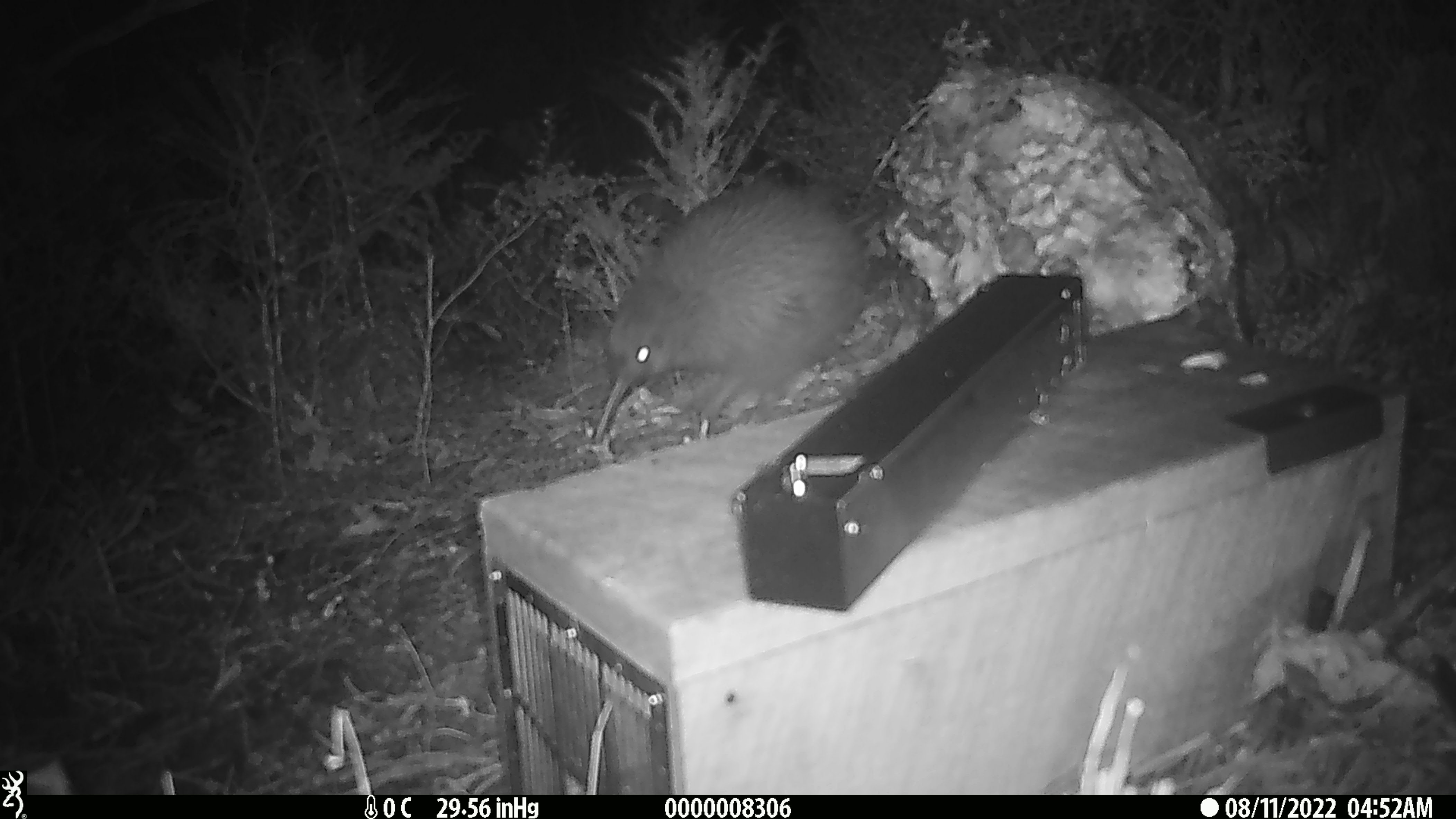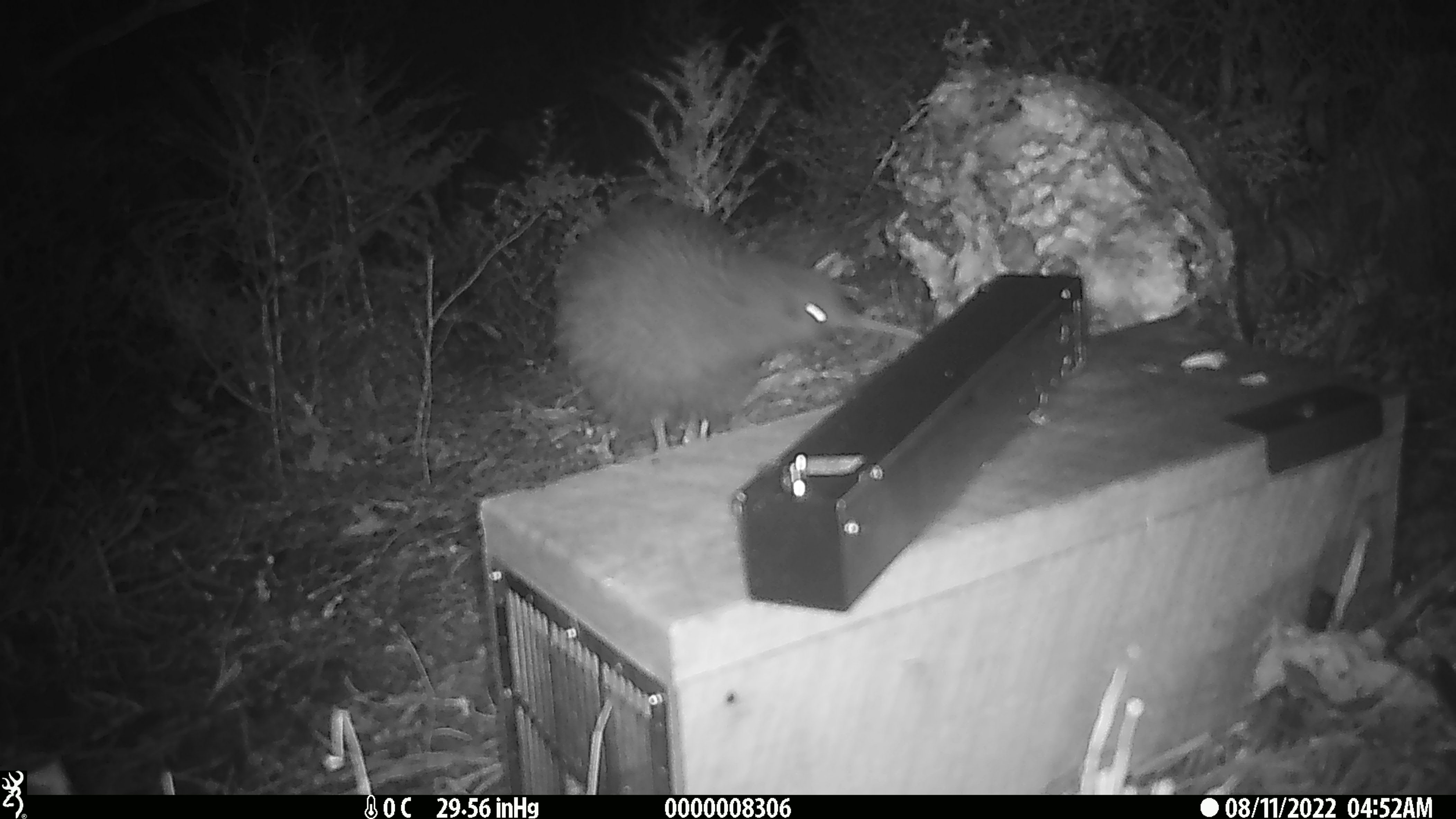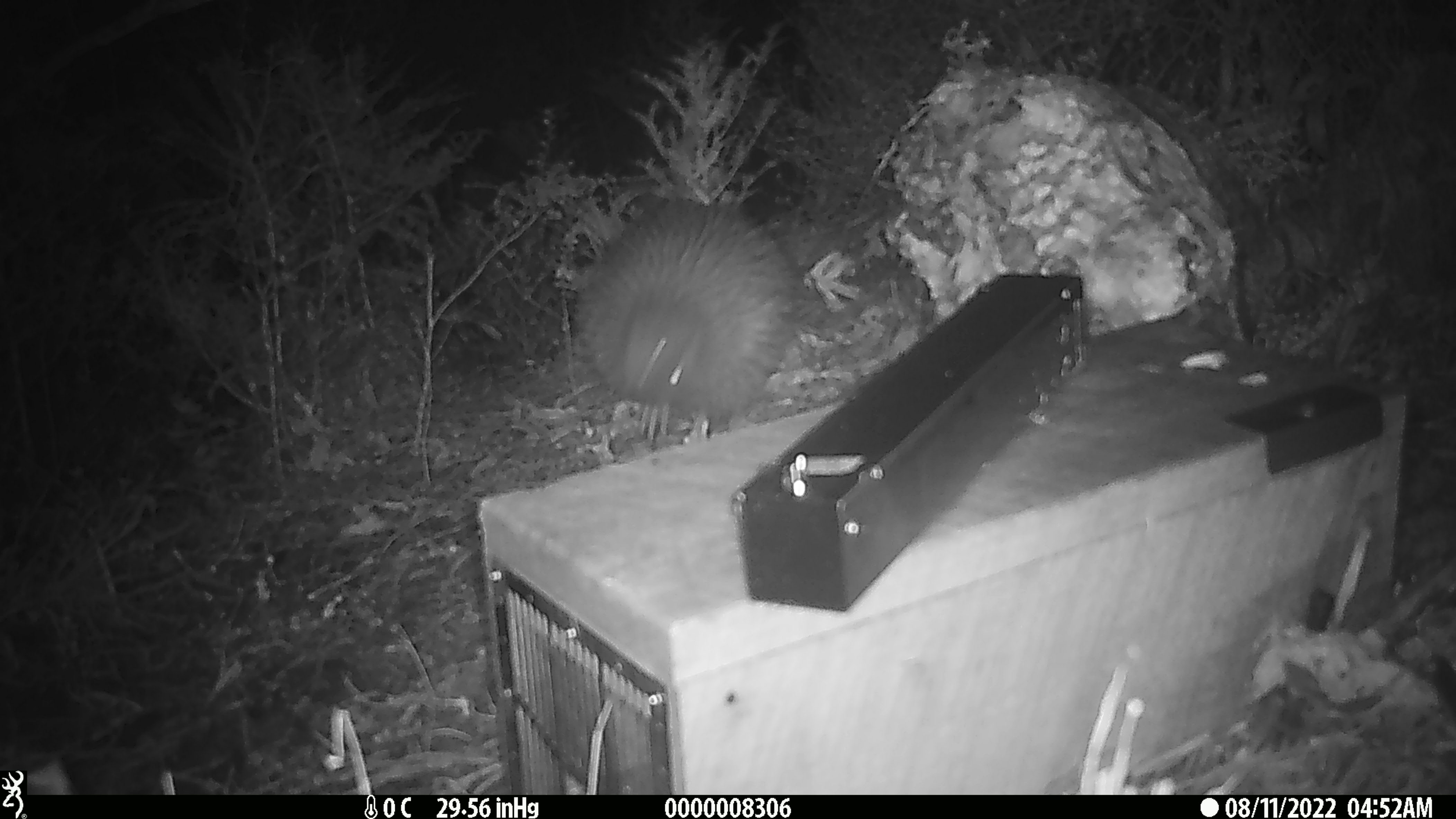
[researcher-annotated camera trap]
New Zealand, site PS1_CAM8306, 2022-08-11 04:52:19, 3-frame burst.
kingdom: Animalia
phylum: Chordata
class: Aves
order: Apterygiformes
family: Apterygidae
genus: Apteryx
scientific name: Apteryx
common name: kiwi